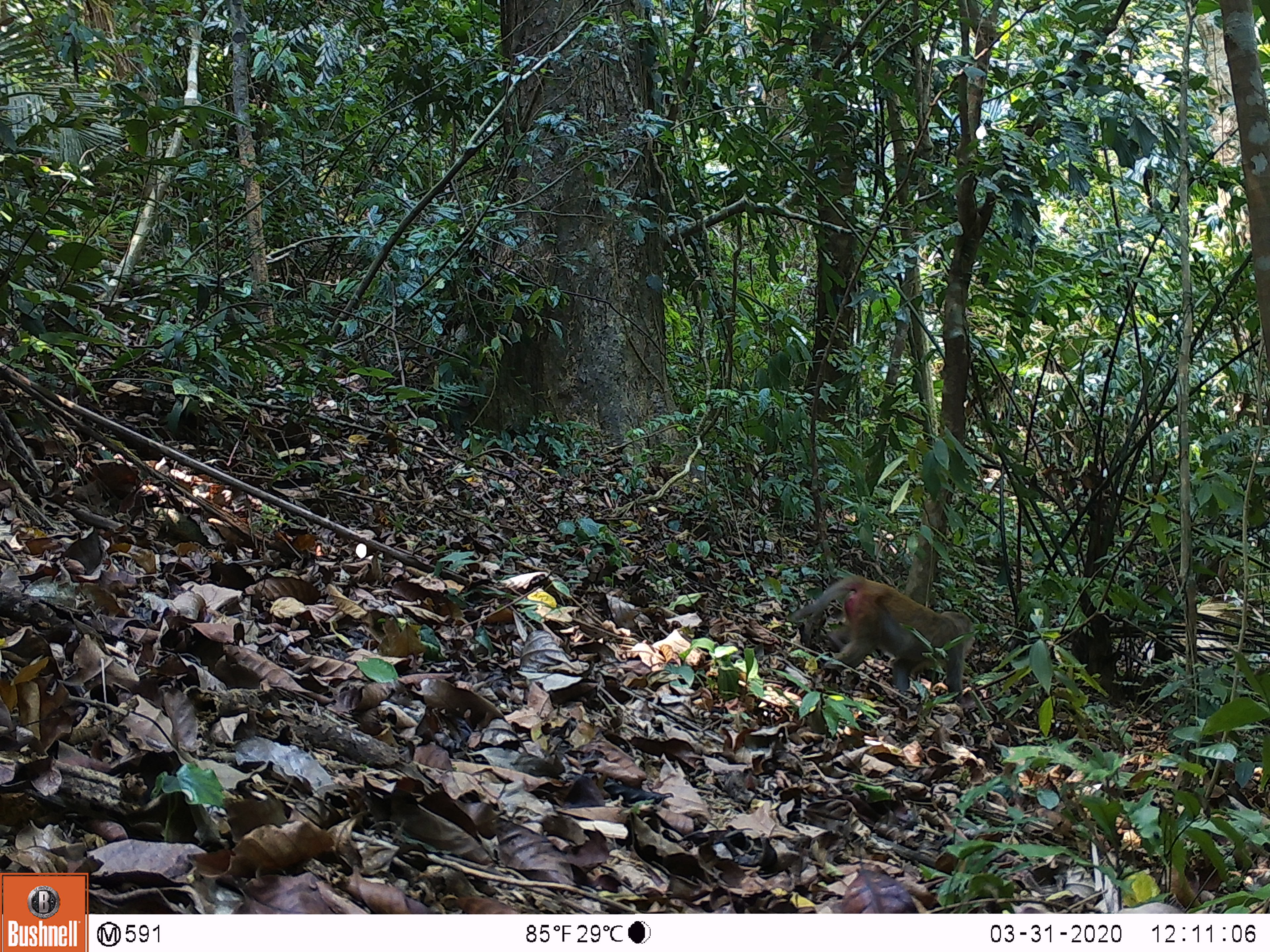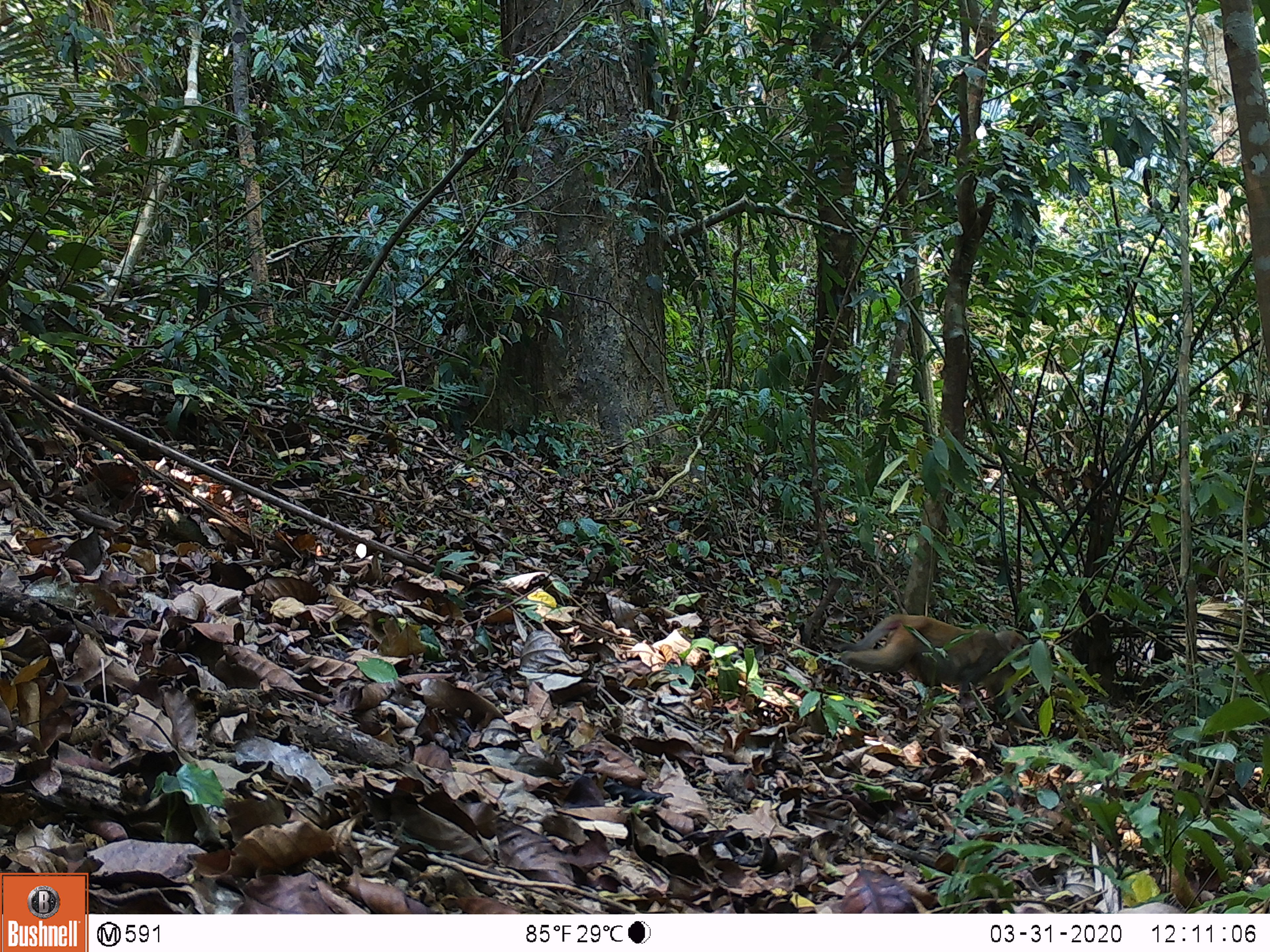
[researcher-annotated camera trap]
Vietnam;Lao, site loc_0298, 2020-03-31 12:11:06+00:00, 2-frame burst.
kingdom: Animalia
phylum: Chordata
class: Mammalia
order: Primates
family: Cercopithecidae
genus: Macaca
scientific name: Macaca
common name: macaques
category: assam or rhesus macaque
Assam or rhesus macaque (macaques) (Macaca). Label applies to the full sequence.